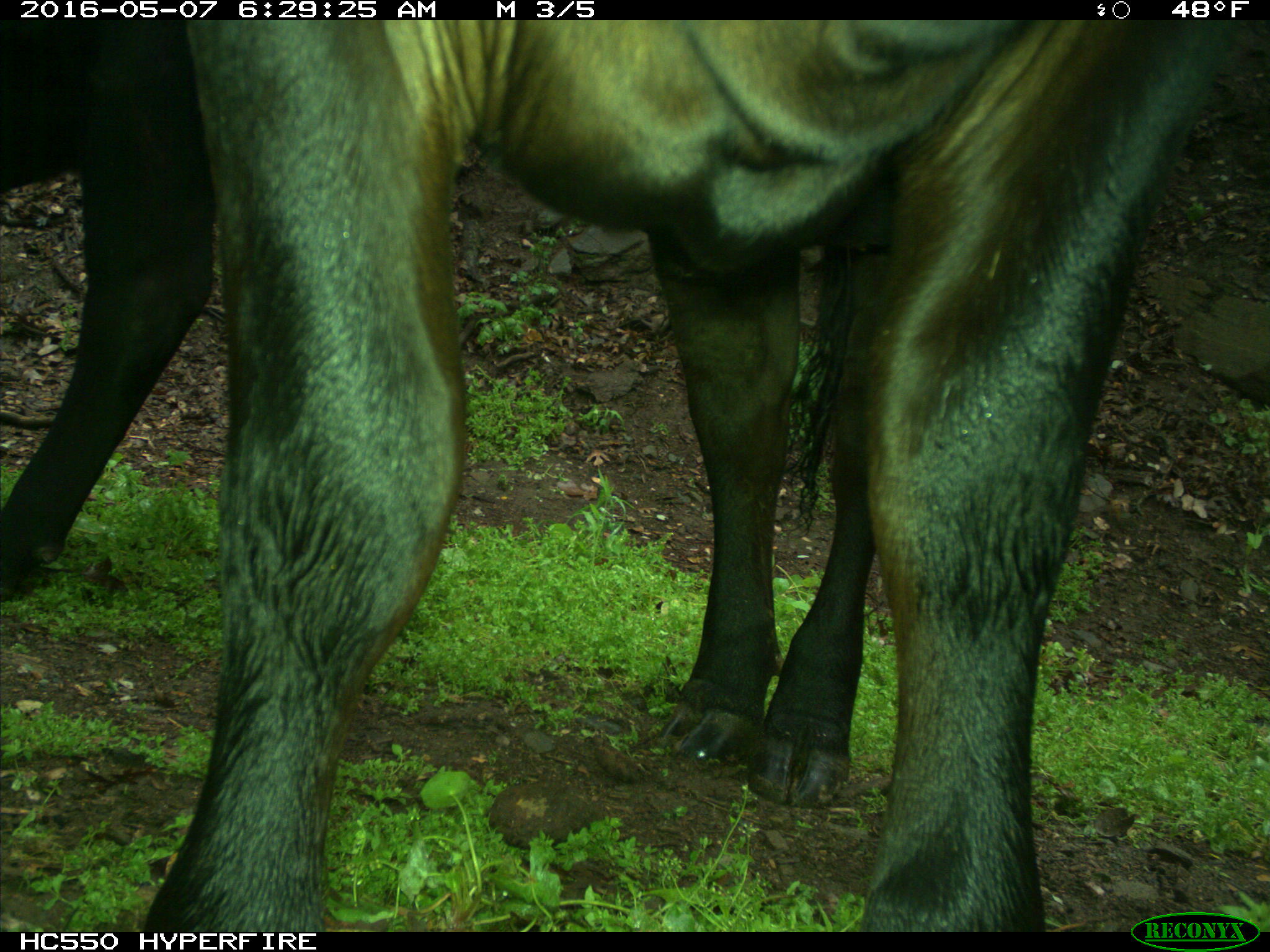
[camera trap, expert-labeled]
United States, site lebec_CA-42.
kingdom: Animalia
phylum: Chordata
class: Mammalia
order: Artiodactyla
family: Bovidae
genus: Bos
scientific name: Bos taurus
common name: domestic cow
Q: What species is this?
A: Bos taurus (domestic cow).